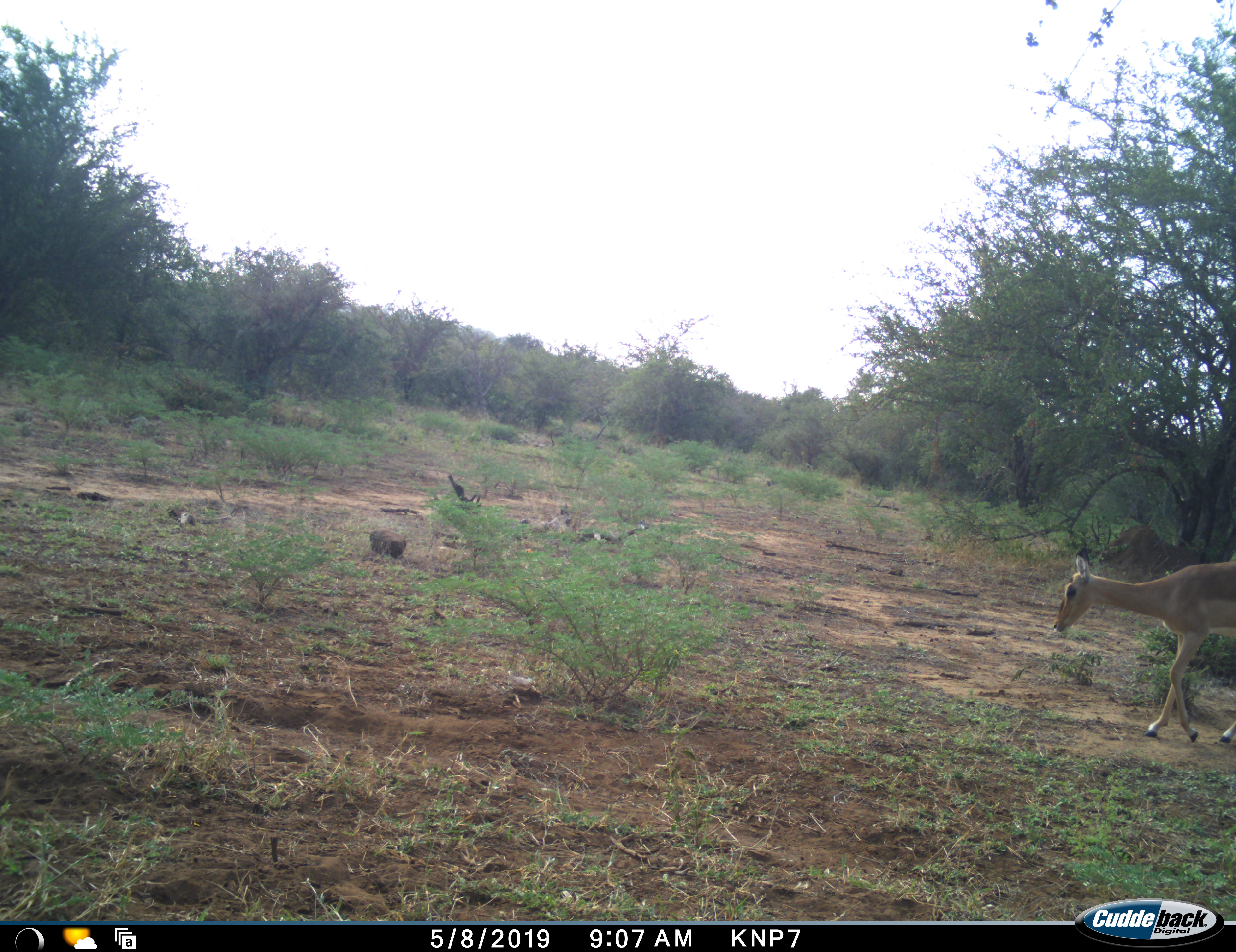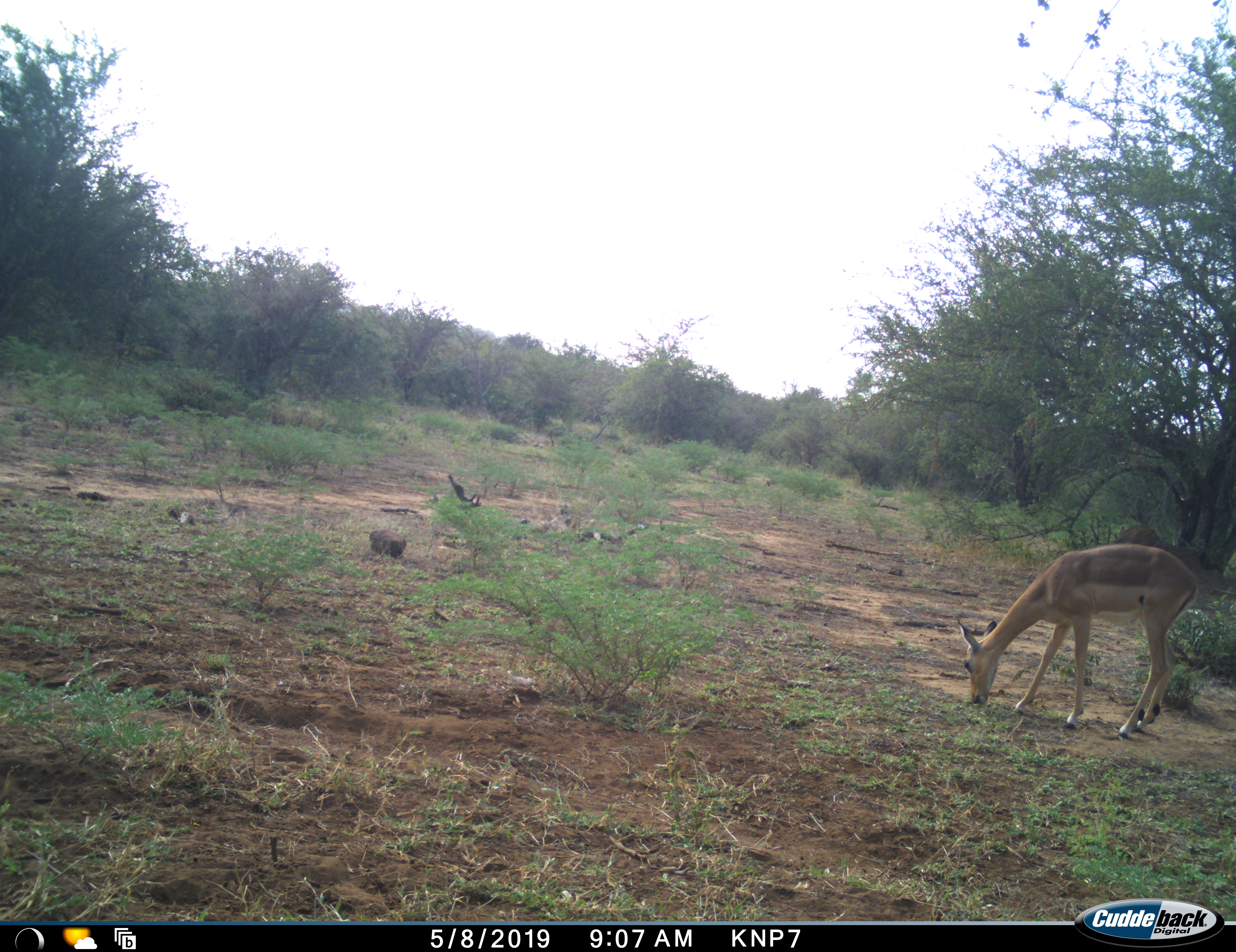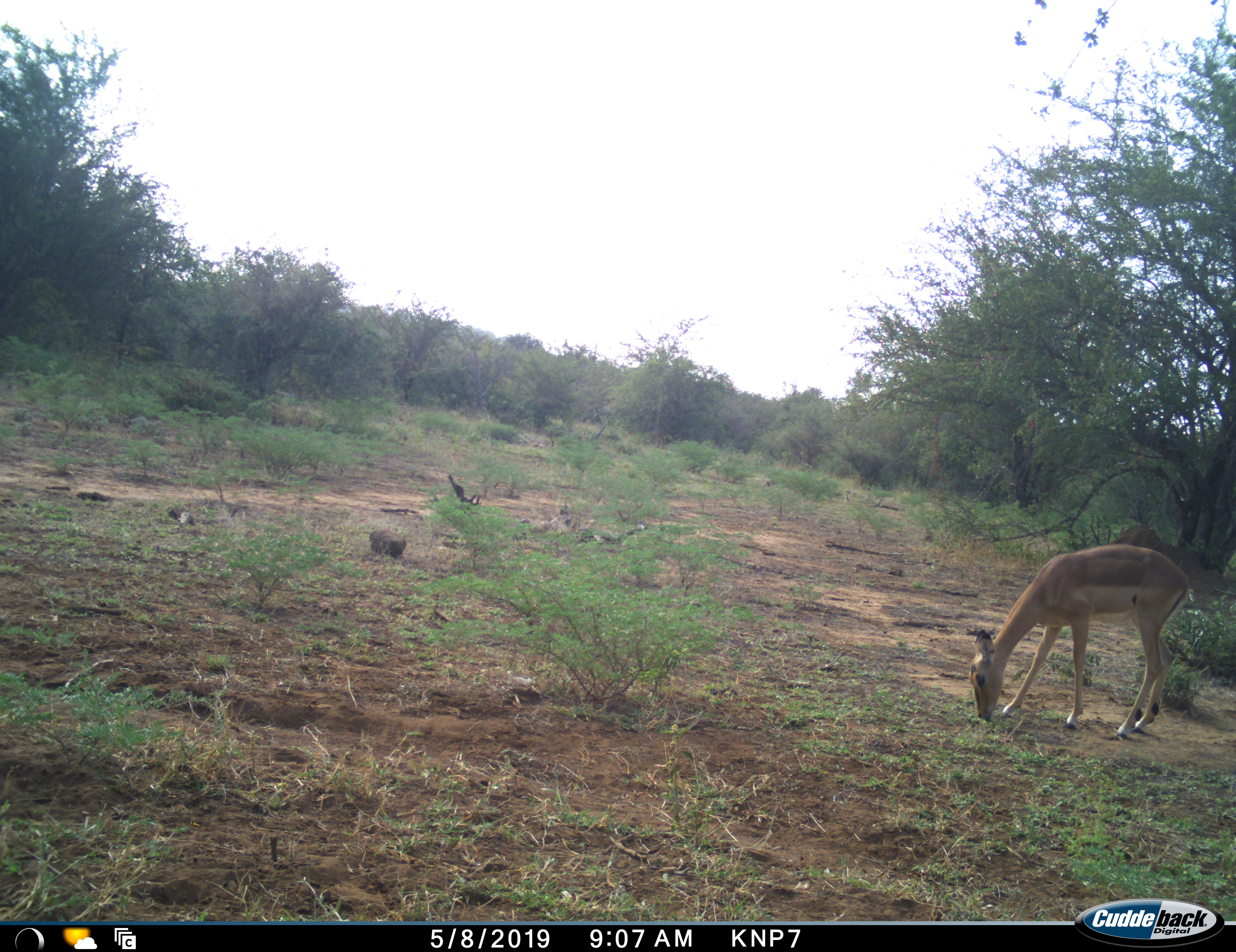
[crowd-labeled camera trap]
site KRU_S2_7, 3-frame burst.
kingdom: Animalia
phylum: Chordata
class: Mammalia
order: Artiodactyla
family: Bovidae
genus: Aepyceros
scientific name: Aepyceros melampus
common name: impala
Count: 1.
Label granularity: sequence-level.